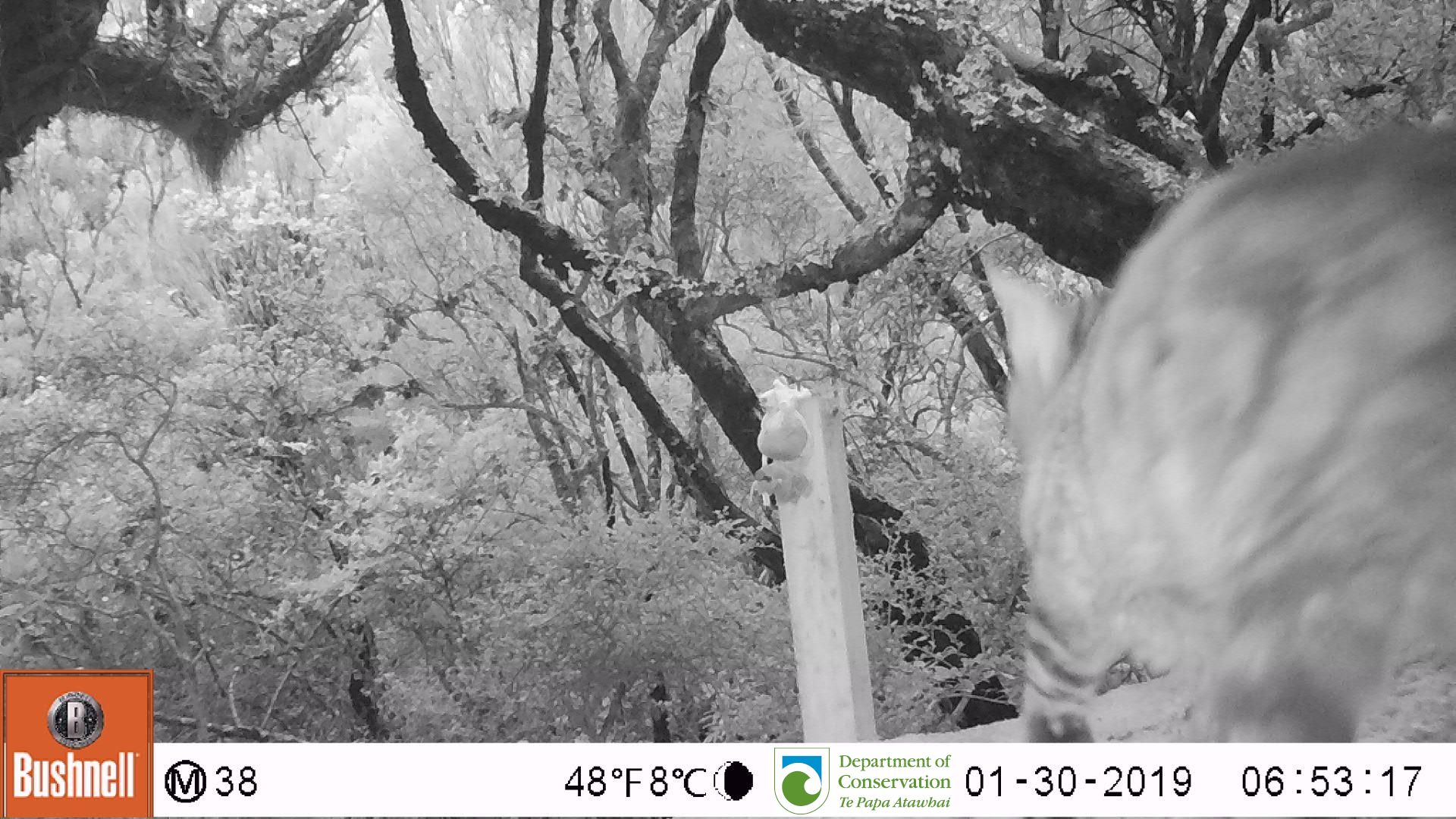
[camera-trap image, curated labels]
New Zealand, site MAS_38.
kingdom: Animalia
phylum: Chordata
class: Mammalia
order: Carnivora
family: Felidae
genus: Felis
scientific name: Felis catus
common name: domestic cat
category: cat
Cat (domestic cat) (Felis catus).